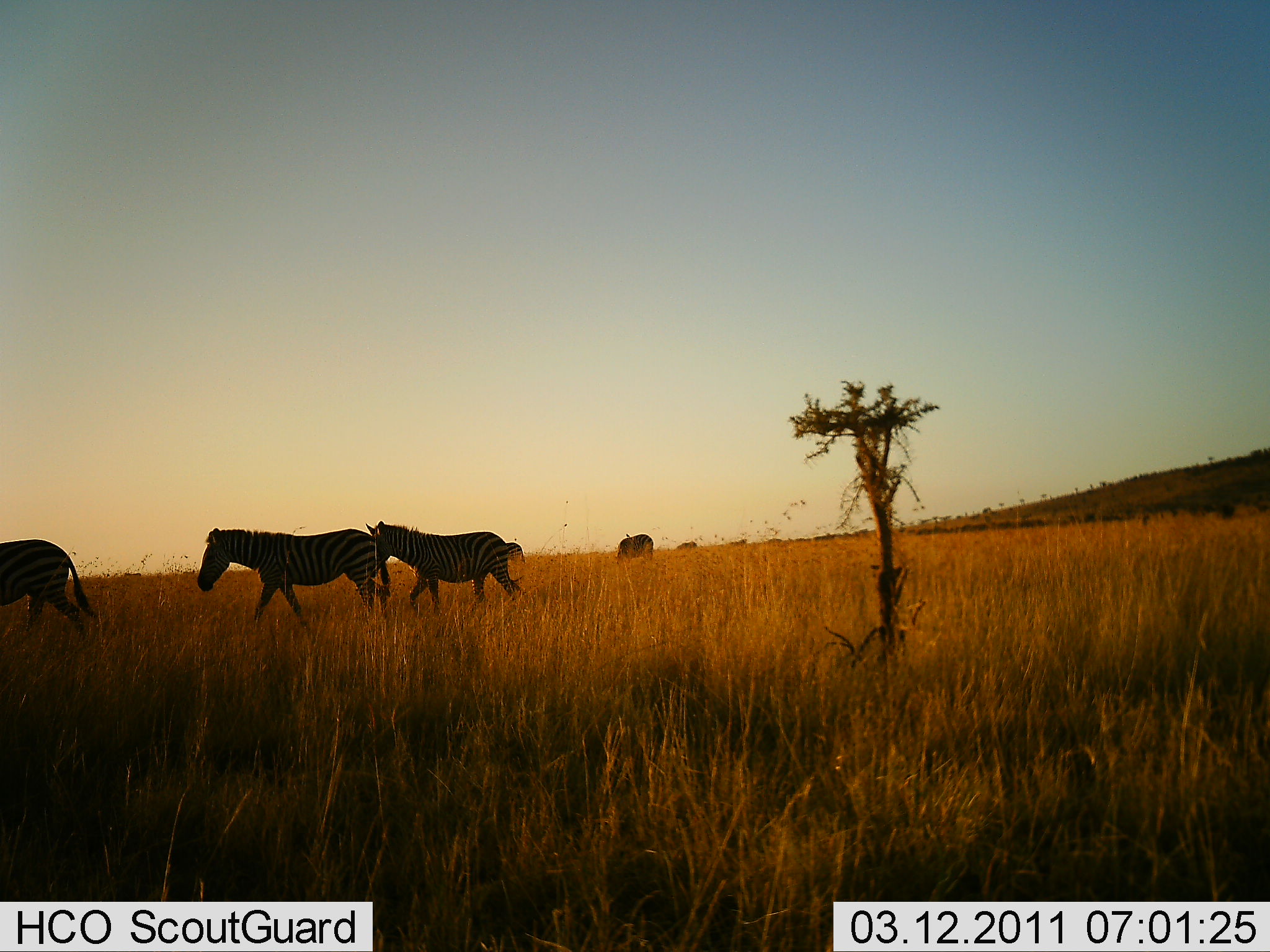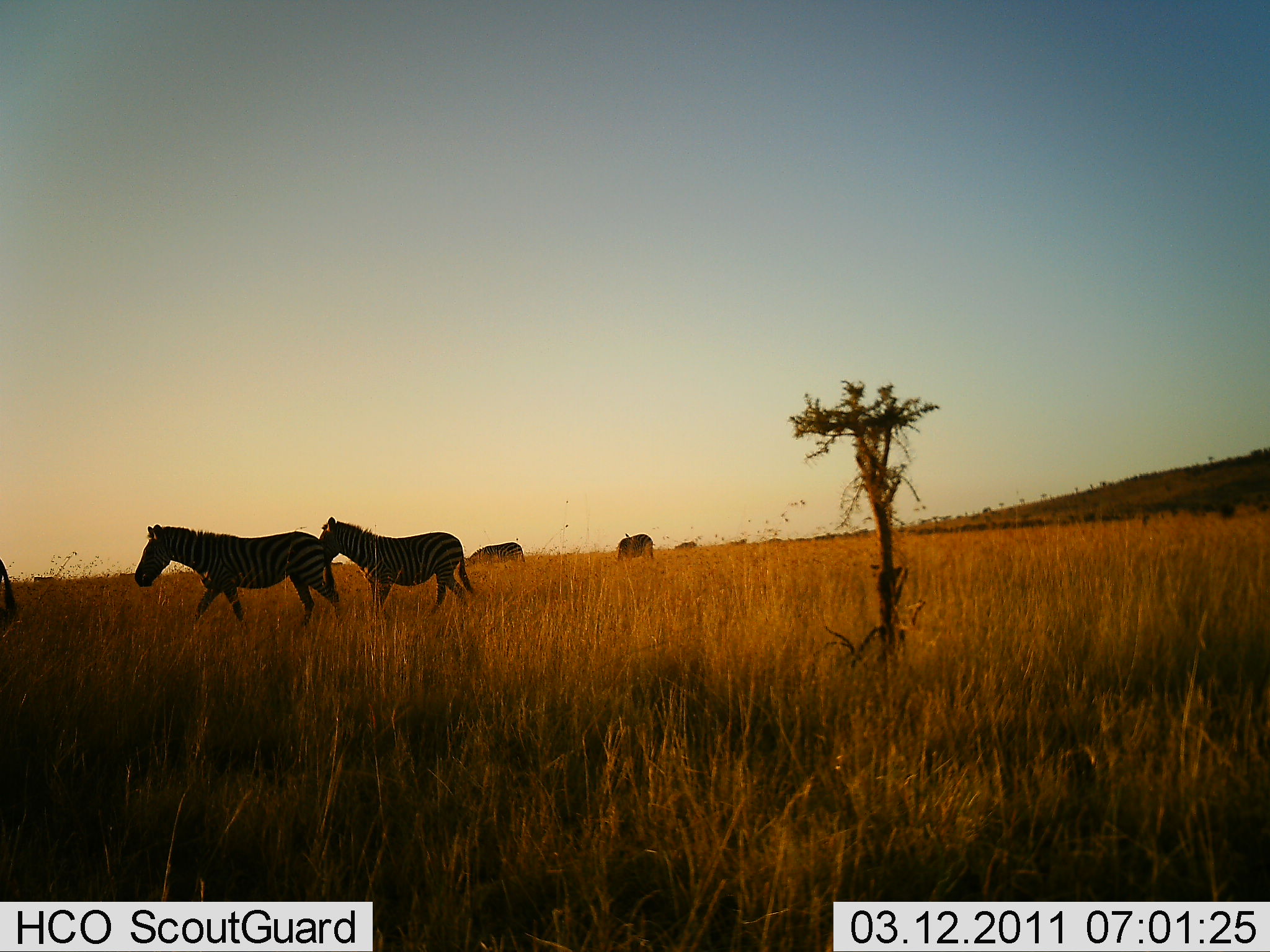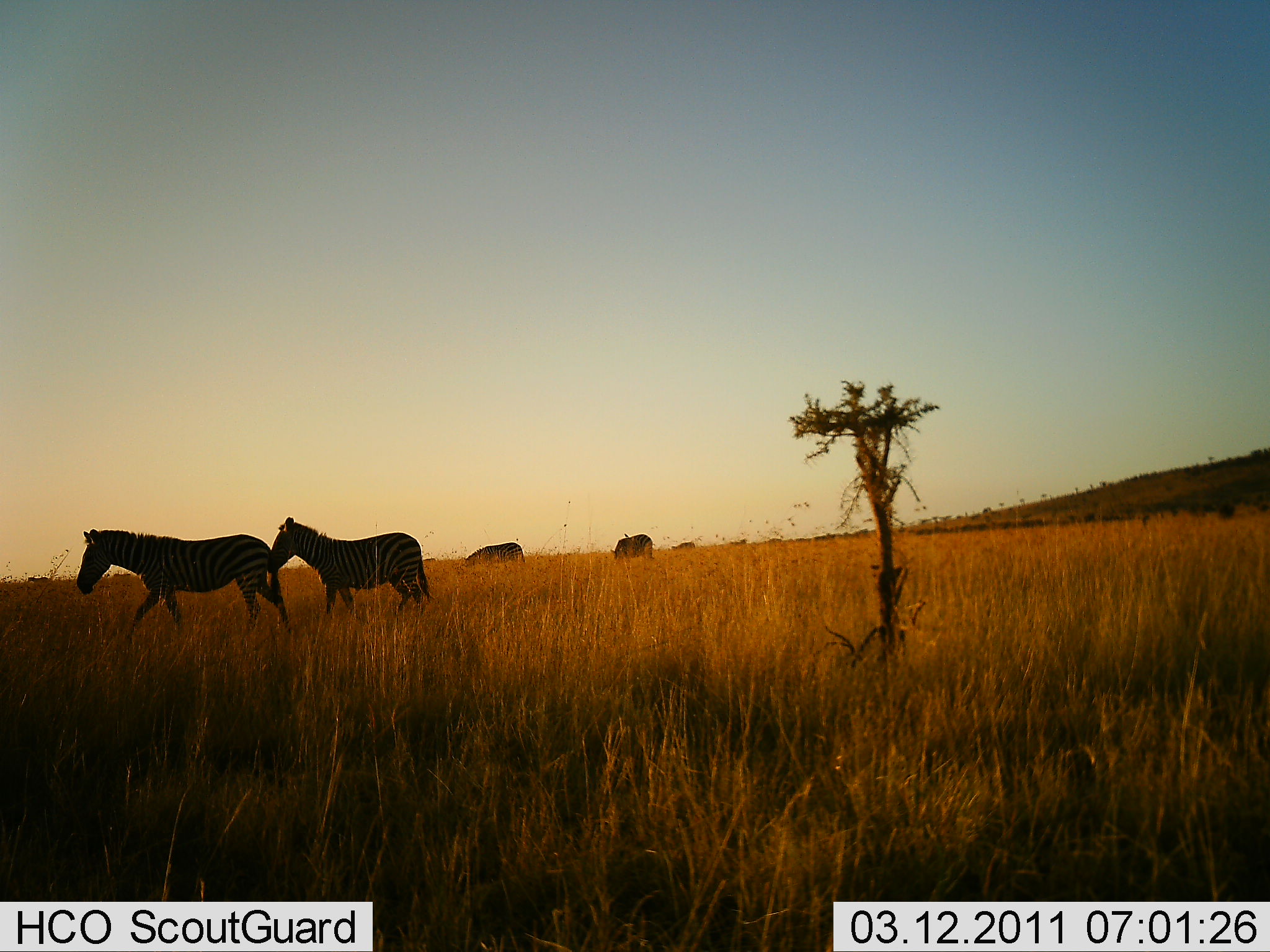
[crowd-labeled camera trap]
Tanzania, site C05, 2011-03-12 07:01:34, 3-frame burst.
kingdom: Animalia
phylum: Chordata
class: Mammalia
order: Perissodactyla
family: Equidae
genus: Equus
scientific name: Equus quagga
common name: plains zebra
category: zebra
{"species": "zebra (plains zebra) (Equus quagga)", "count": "5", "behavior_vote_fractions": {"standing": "27%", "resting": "0%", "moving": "100%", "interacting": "0%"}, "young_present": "0%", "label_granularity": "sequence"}